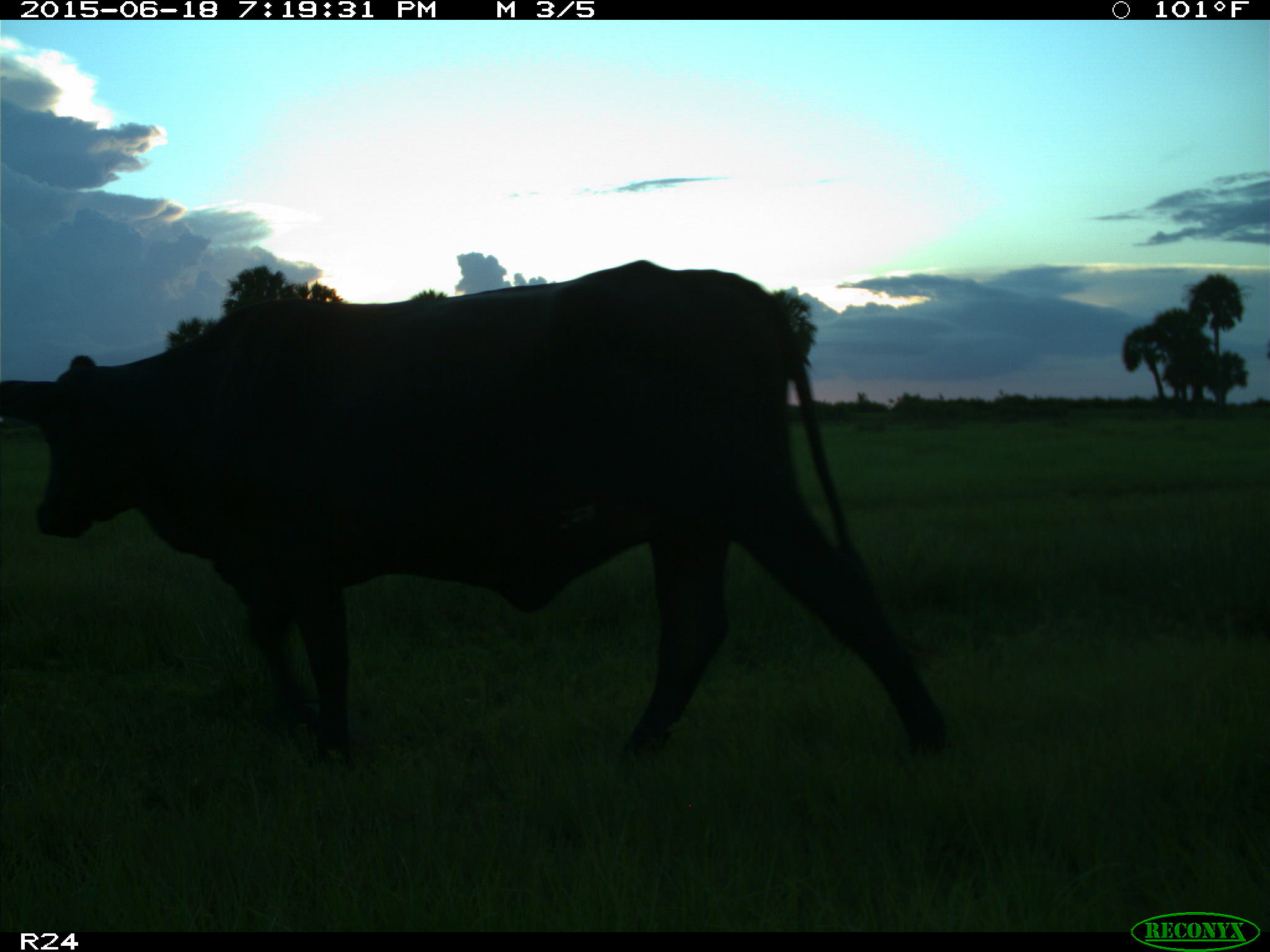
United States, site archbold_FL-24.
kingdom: Animalia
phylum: Chordata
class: Mammalia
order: Artiodactyla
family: Bovidae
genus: Bos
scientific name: Bos taurus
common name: domestic cow